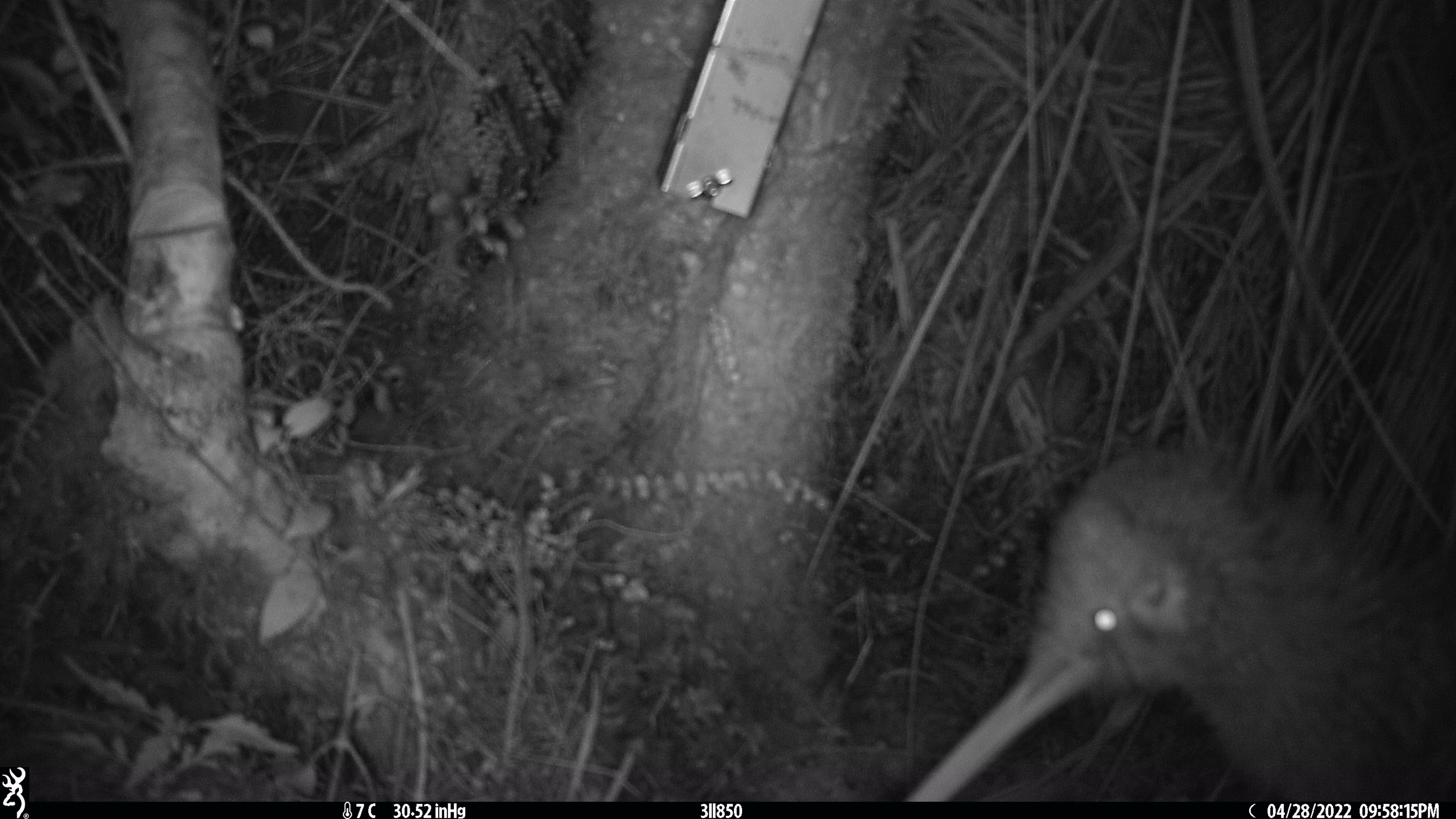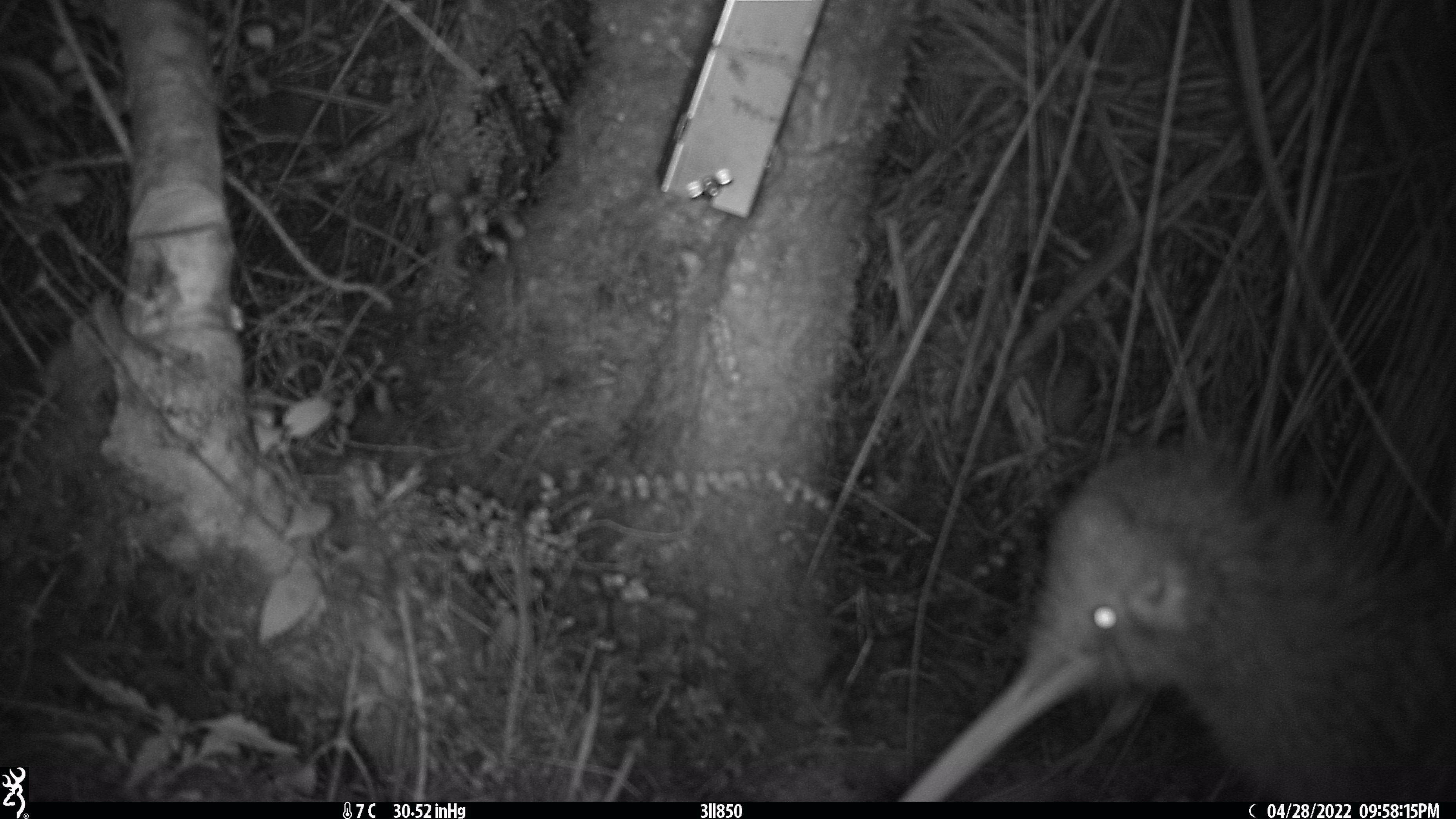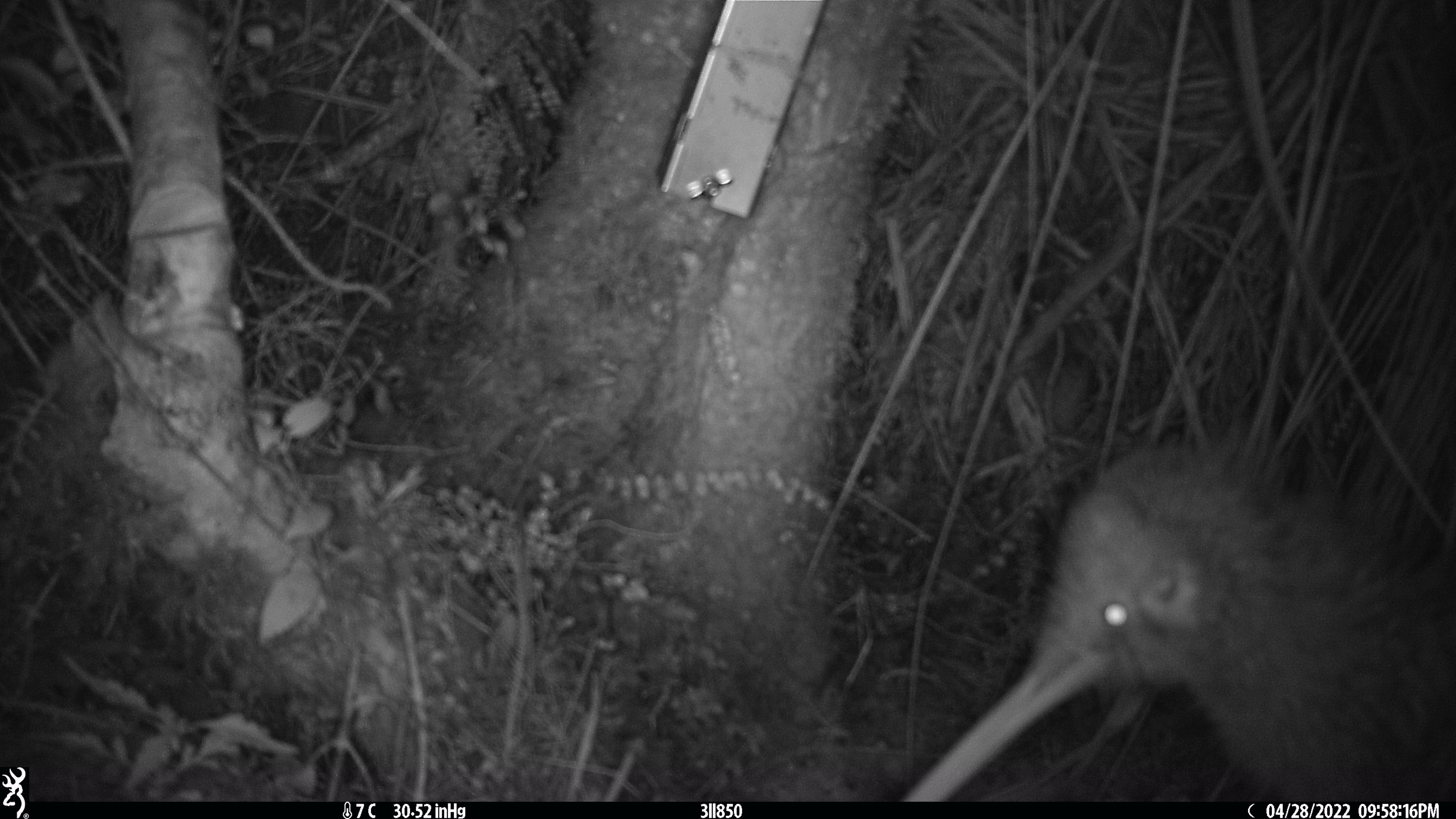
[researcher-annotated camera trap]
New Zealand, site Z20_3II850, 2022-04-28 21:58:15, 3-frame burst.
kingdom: Animalia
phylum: Chordata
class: Aves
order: Apterygiformes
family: Apterygidae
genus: Apteryx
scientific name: Apteryx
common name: kiwi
Kiwi (Apteryx).